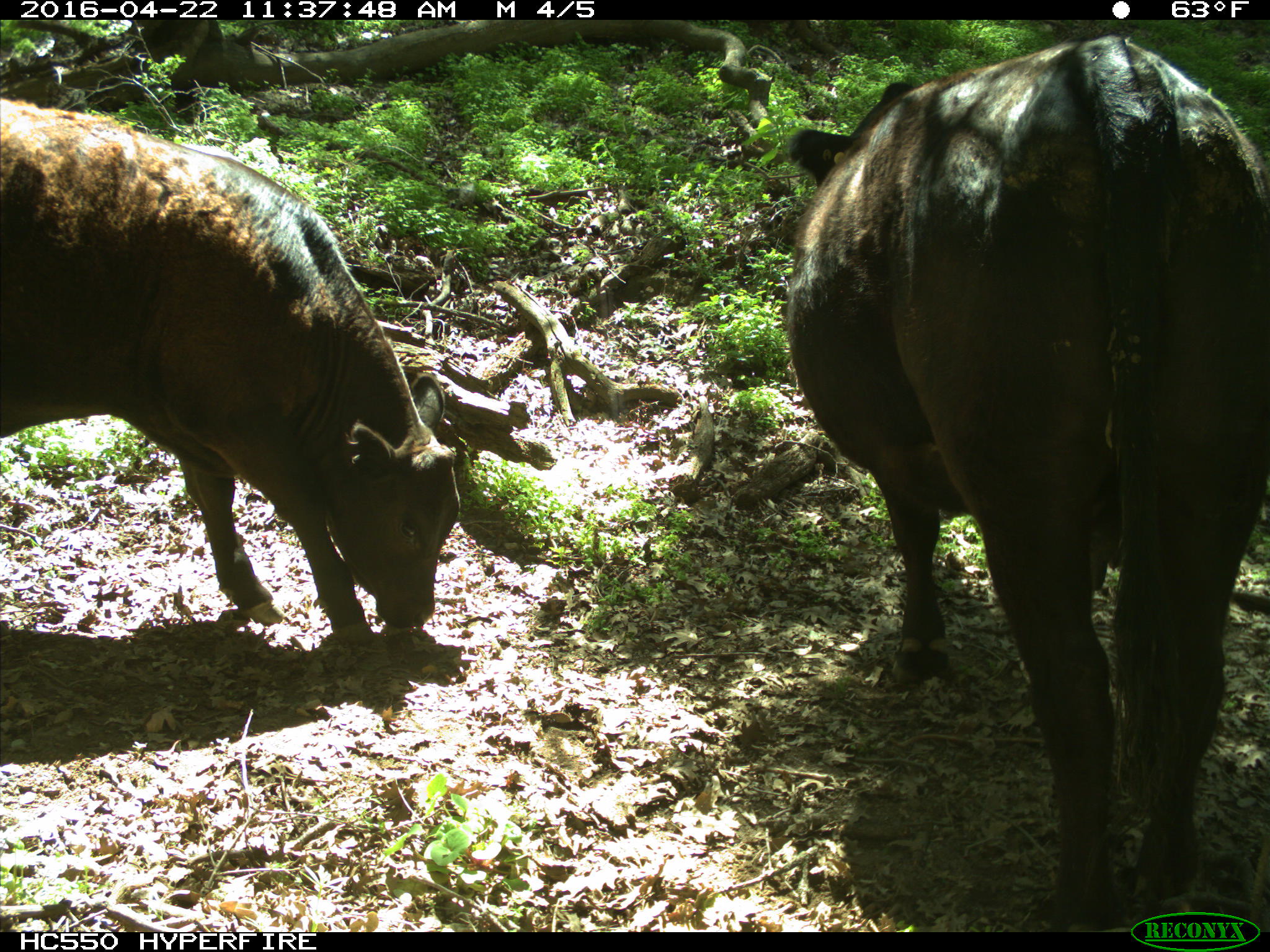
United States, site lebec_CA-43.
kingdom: Animalia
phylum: Chordata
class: Mammalia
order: Artiodactyla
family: Bovidae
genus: Bos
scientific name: Bos taurus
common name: domestic cow